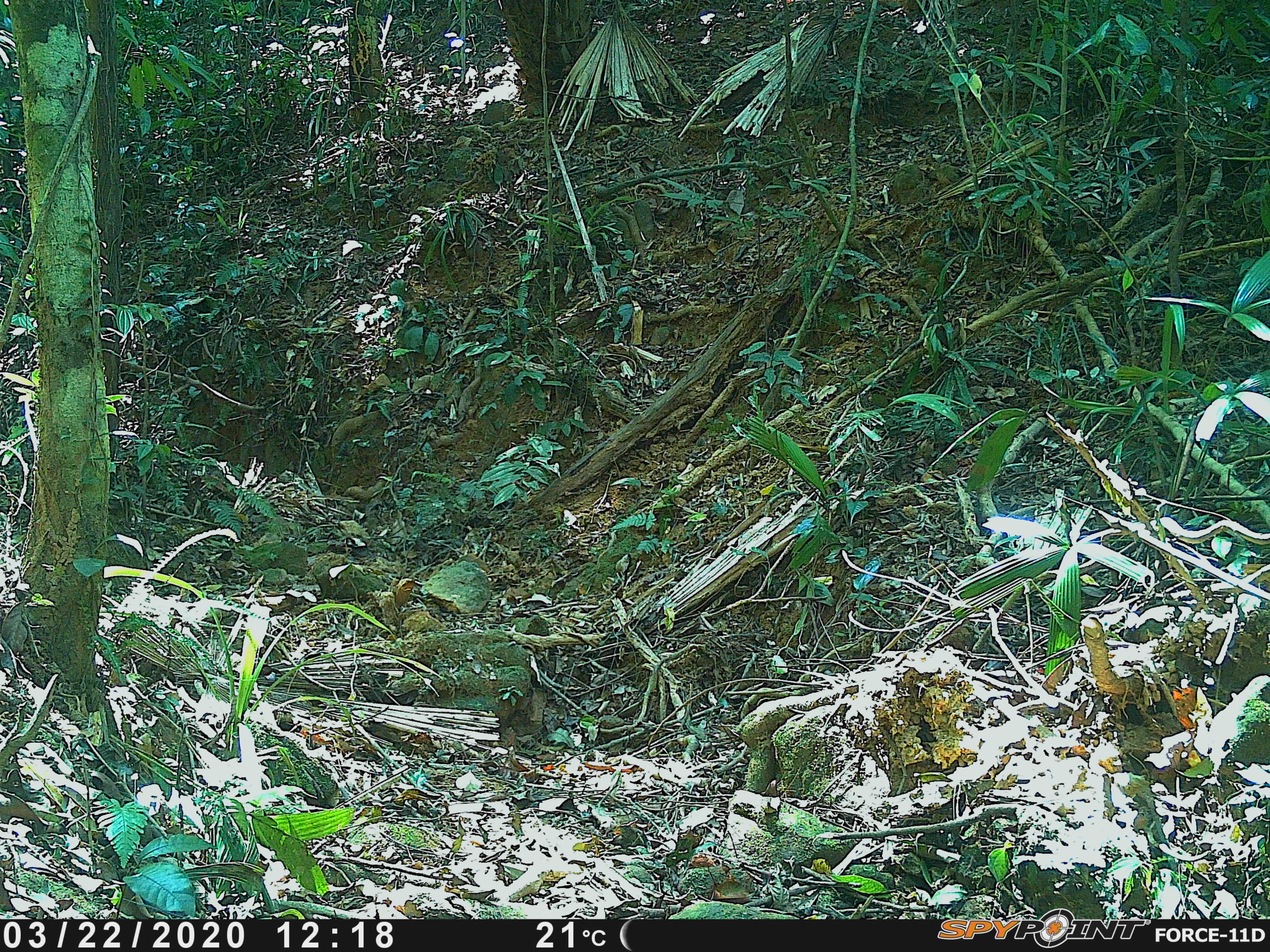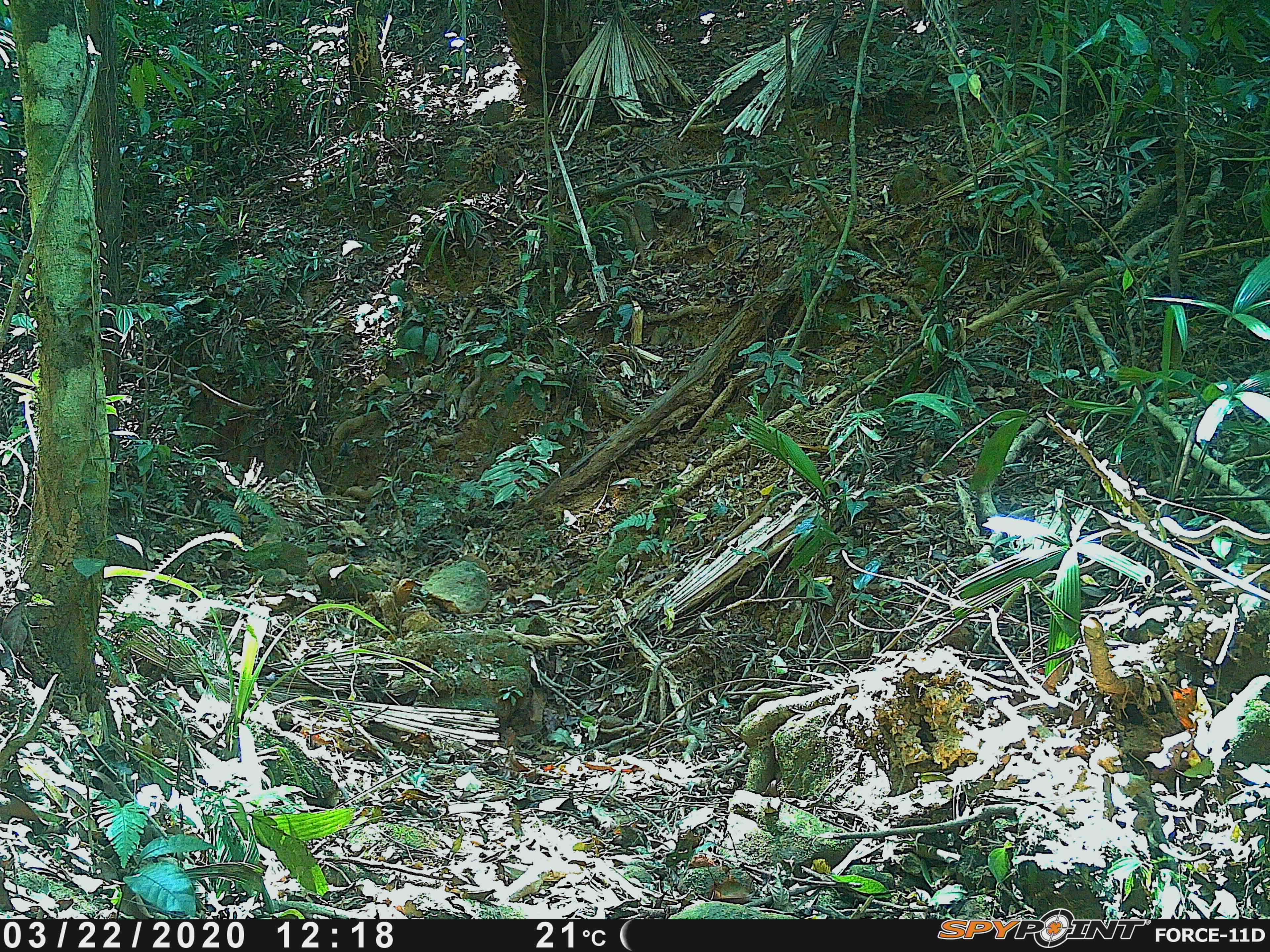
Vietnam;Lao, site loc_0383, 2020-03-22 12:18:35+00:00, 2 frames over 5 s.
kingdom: Animalia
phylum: Chordata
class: Mammalia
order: Rodentia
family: Sciuridae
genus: Sciurus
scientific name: Sciurus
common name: squirrel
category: unidentified squirrel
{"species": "unidentified squirrel (squirrel) (Sciurus)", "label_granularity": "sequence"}